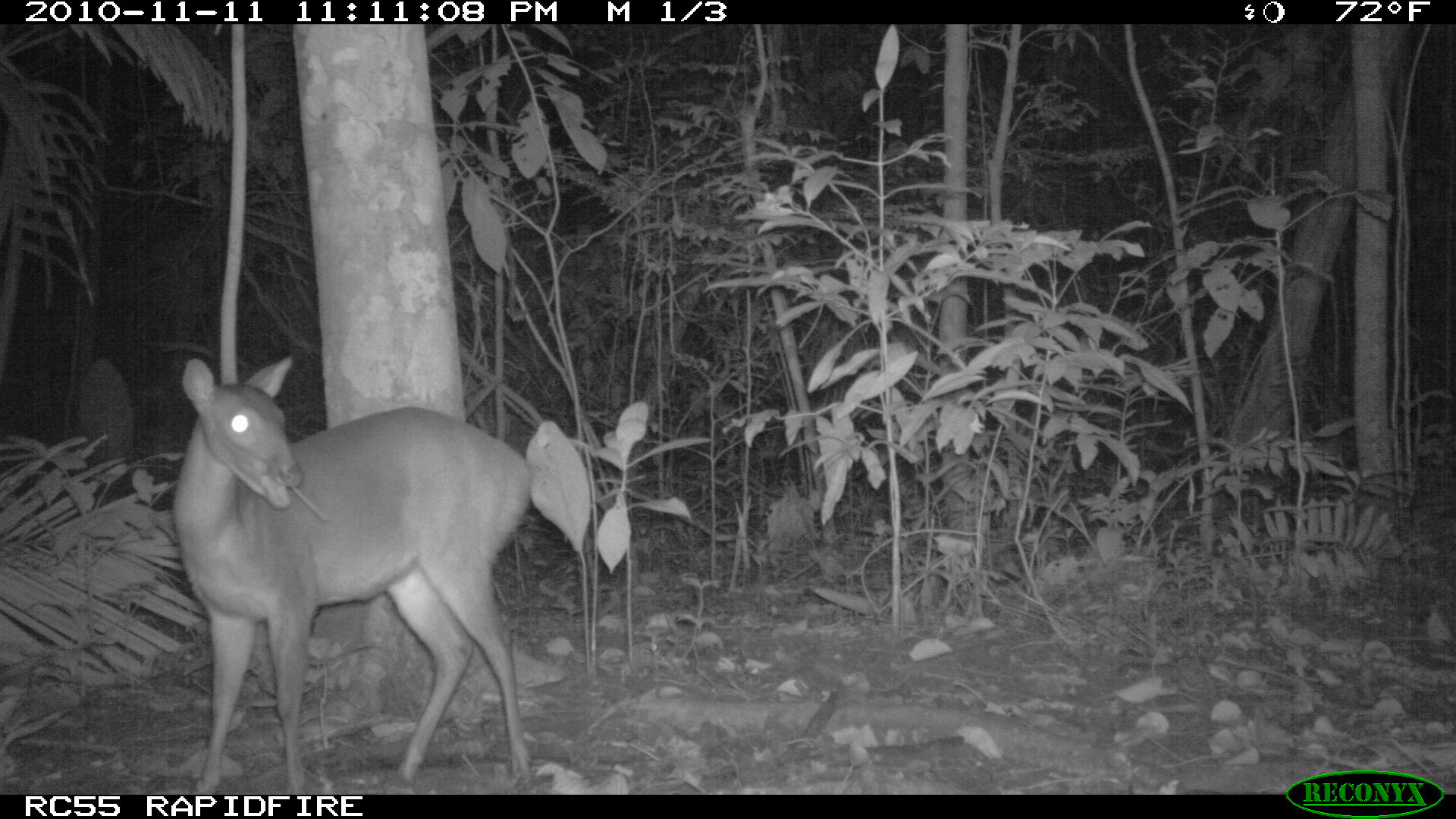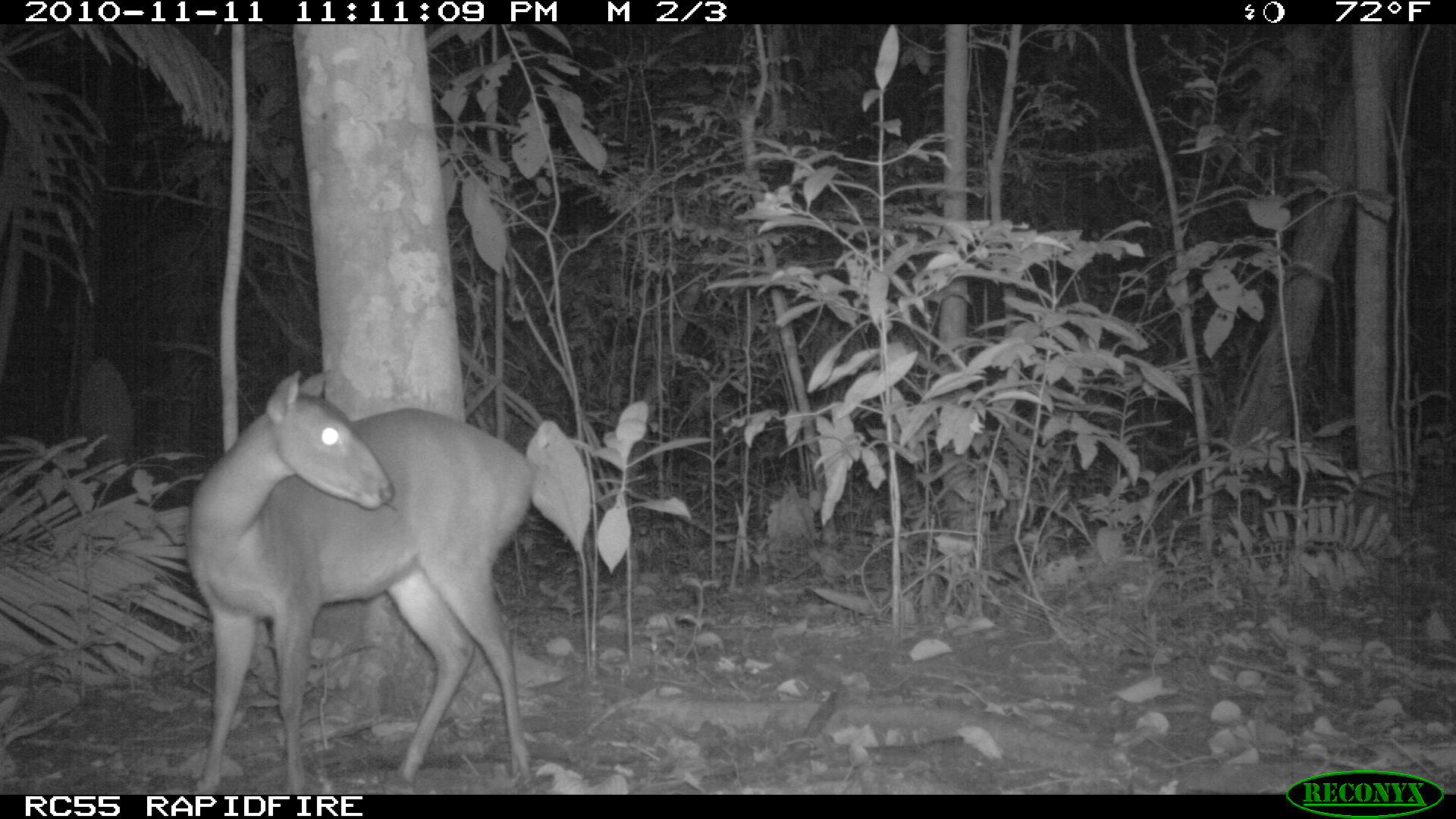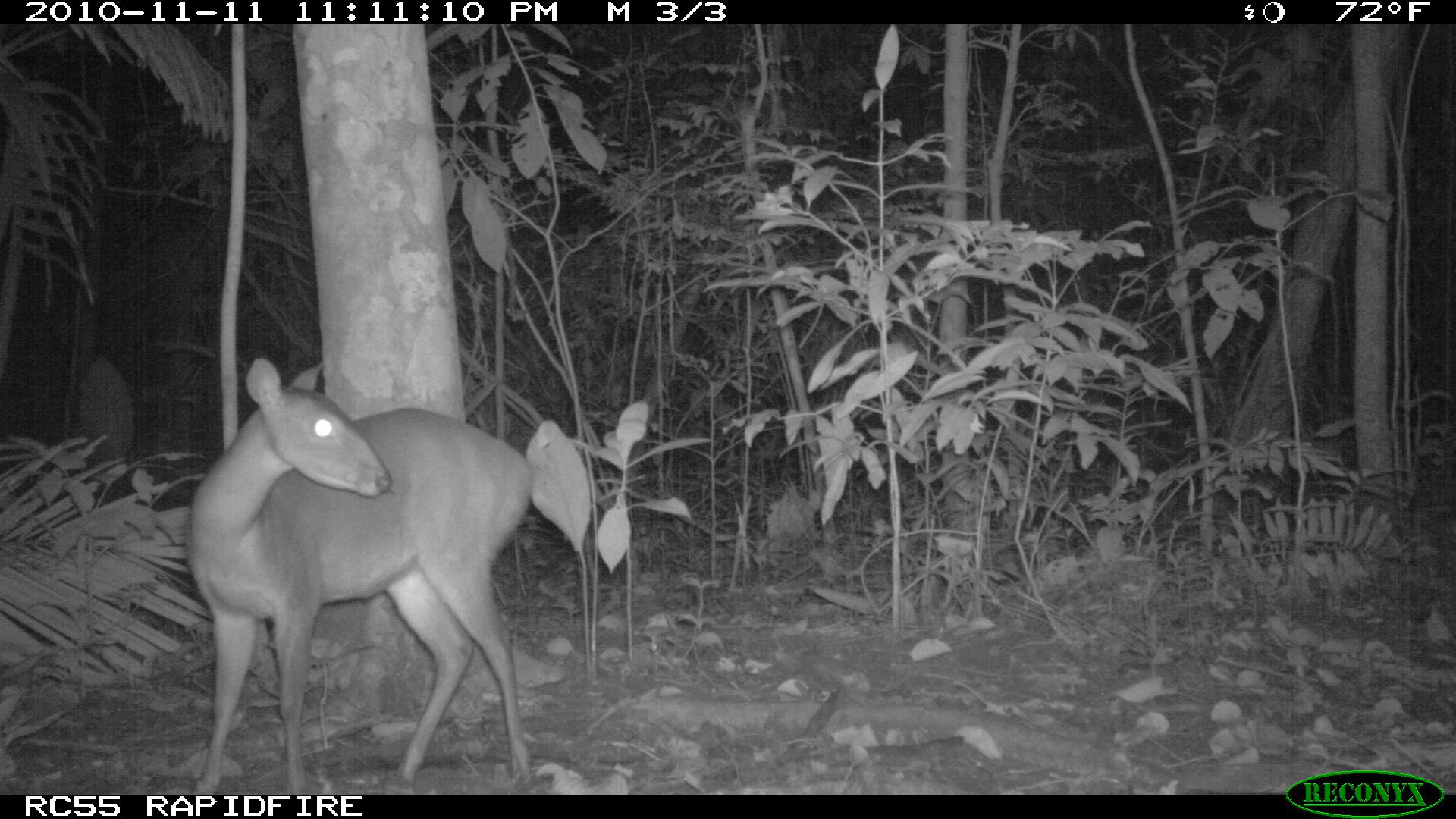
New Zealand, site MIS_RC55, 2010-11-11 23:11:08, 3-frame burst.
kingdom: Animalia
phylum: Chordata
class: Mammalia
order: Artiodactyla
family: Cervidae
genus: Odocoileus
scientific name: Odocoileus virginianus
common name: white-tailed deer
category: white tailed deer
White tailed deer (white-tailed deer) (Odocoileus virginianus).